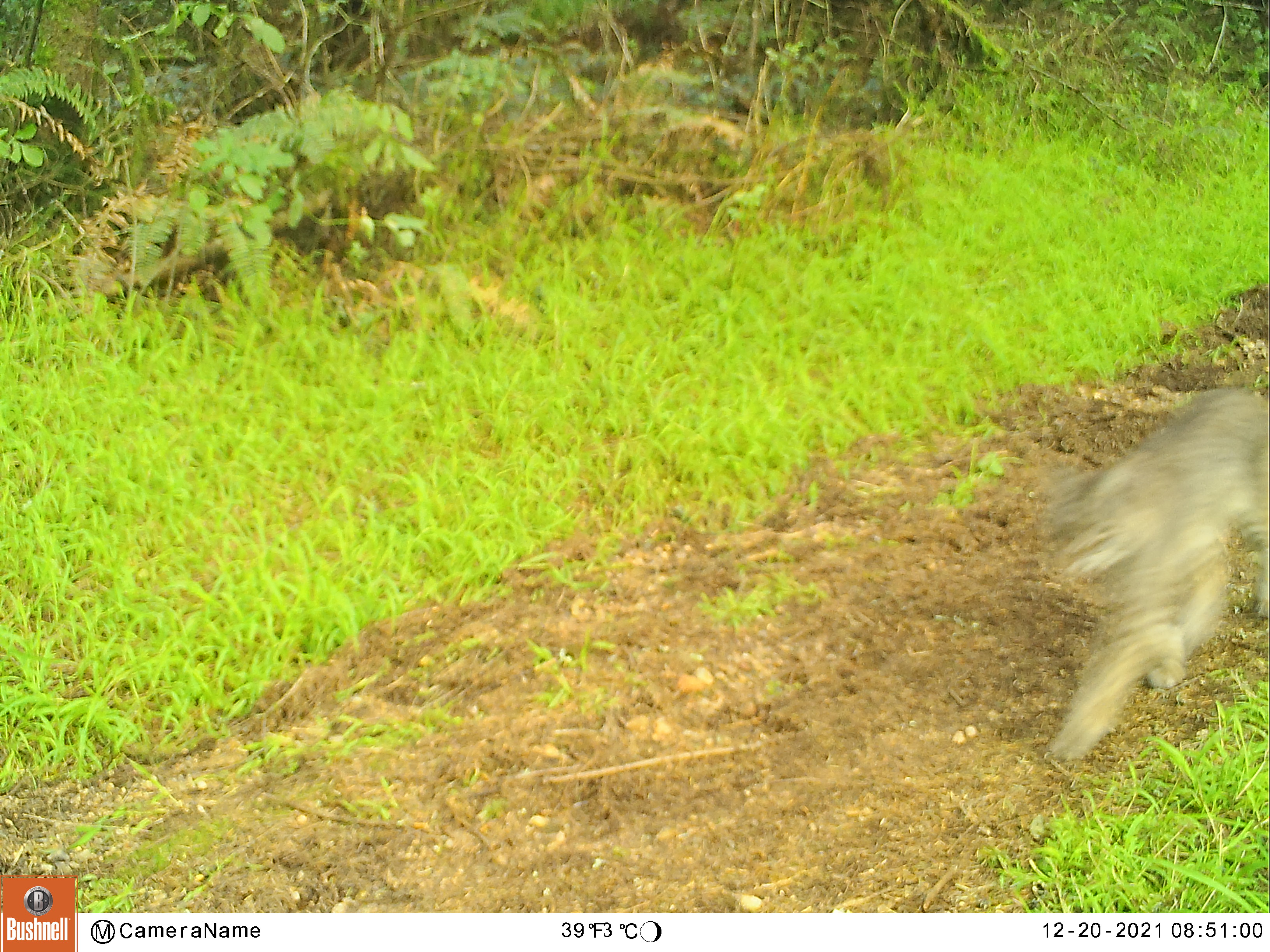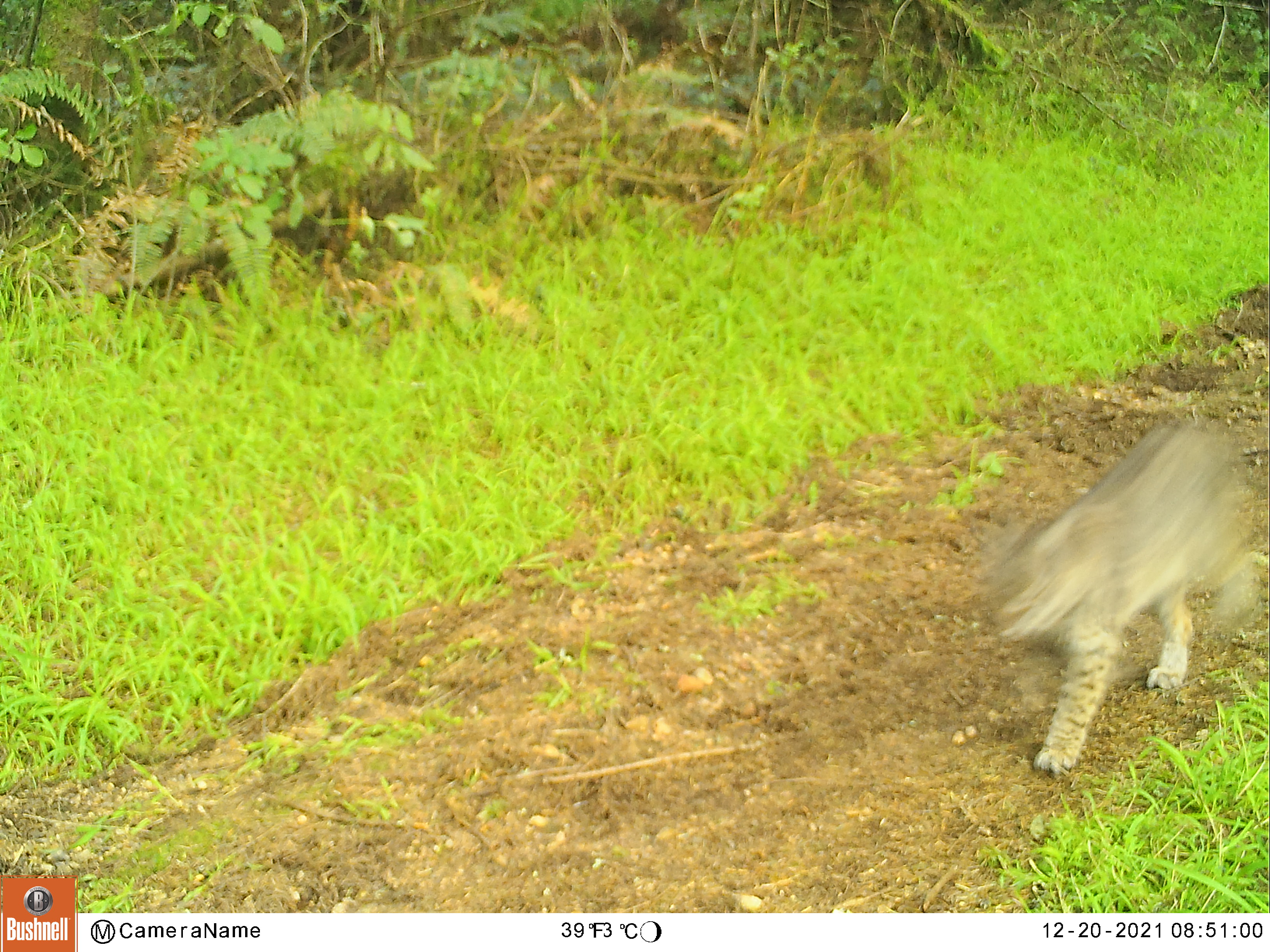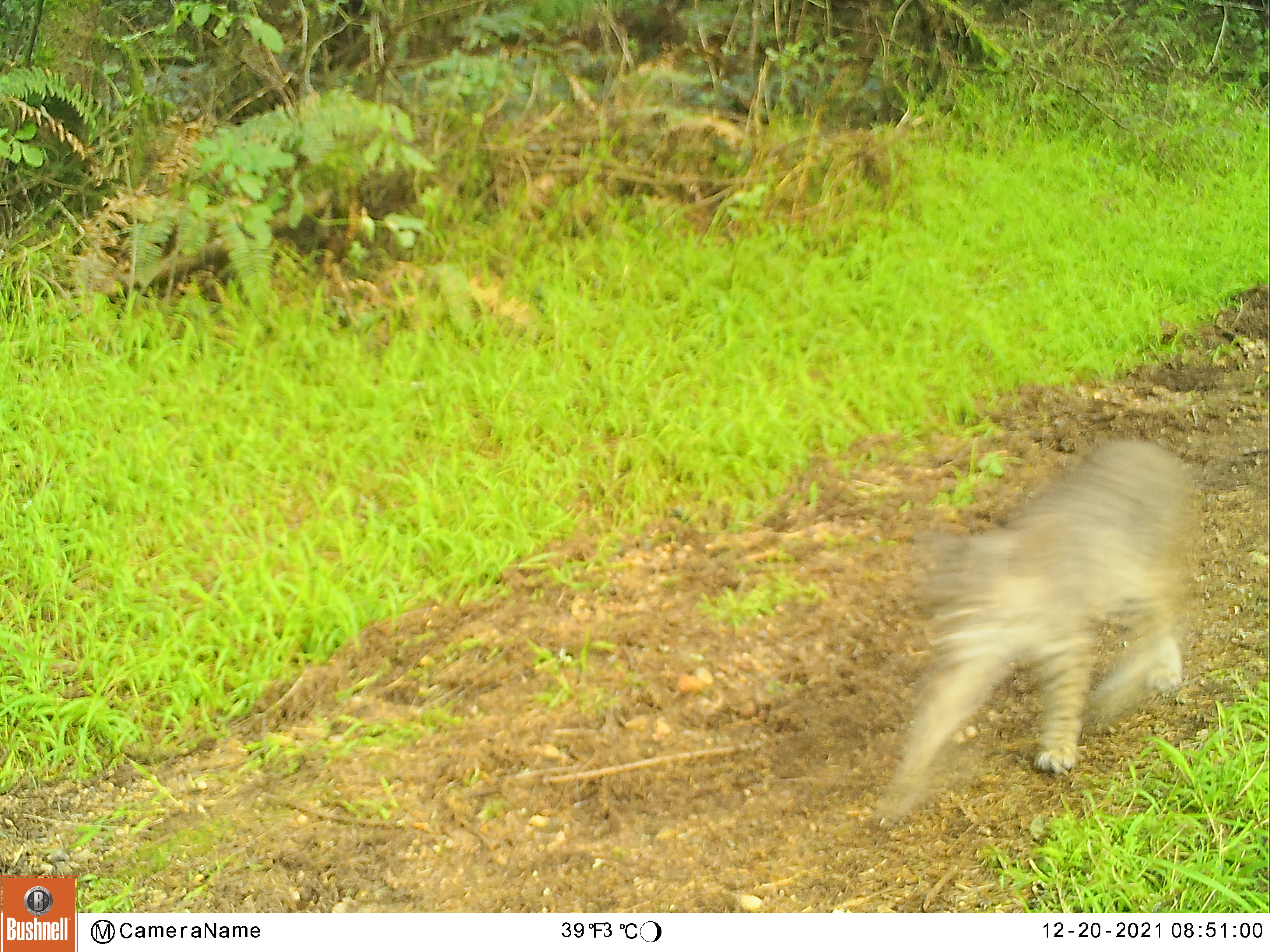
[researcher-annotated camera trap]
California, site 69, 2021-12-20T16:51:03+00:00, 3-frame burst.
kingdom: Animalia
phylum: Chordata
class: Mammalia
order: Carnivora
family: Felidae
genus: Lynx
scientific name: Lynx rufus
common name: bobcat